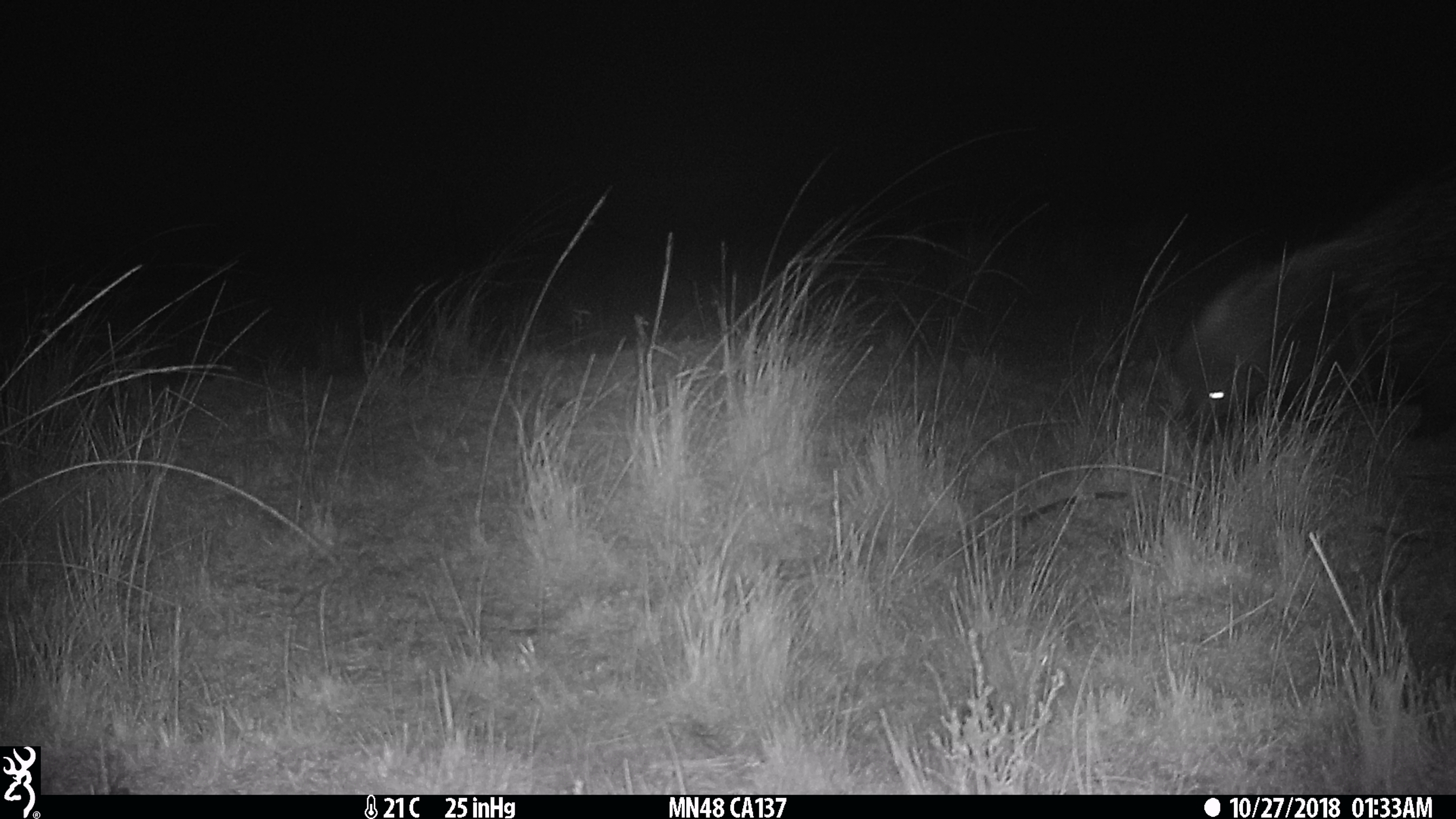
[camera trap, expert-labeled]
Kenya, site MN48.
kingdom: Animalia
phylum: Chordata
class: Mammalia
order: Rodentia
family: Hystricidae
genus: Hystrix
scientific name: Hystrix africaeaustralis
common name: porcupine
Porcupine (Hystrix africaeaustralis).